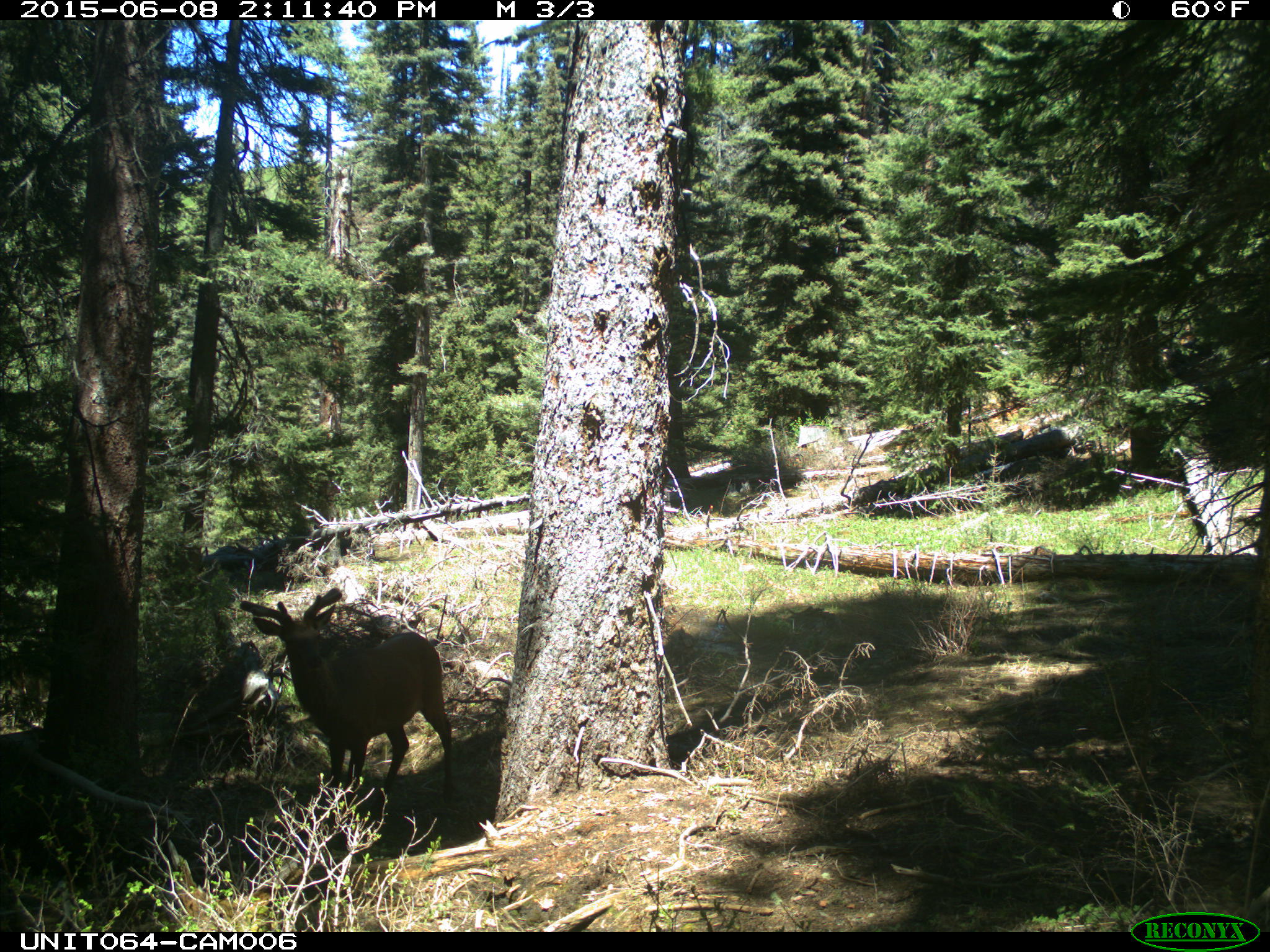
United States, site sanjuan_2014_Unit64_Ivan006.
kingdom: Animalia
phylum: Chordata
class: Mammalia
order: Artiodactyla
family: Cervidae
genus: Cervus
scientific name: Cervus elaphus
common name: red deer